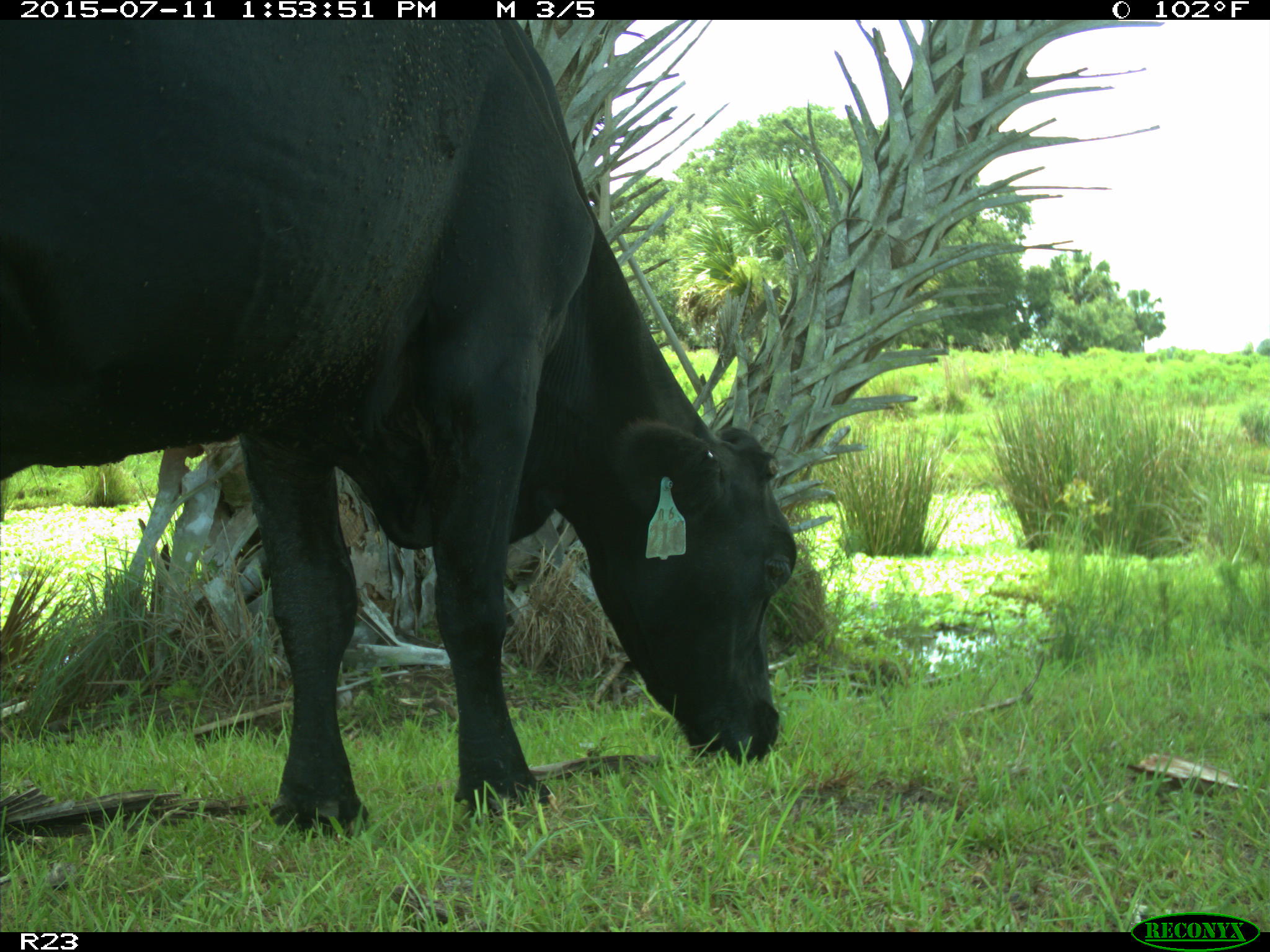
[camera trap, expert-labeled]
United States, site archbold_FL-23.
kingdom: Animalia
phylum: Chordata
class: Mammalia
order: Artiodactyla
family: Bovidae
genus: Bos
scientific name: Bos taurus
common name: domestic cow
Bos taurus (domestic cow).